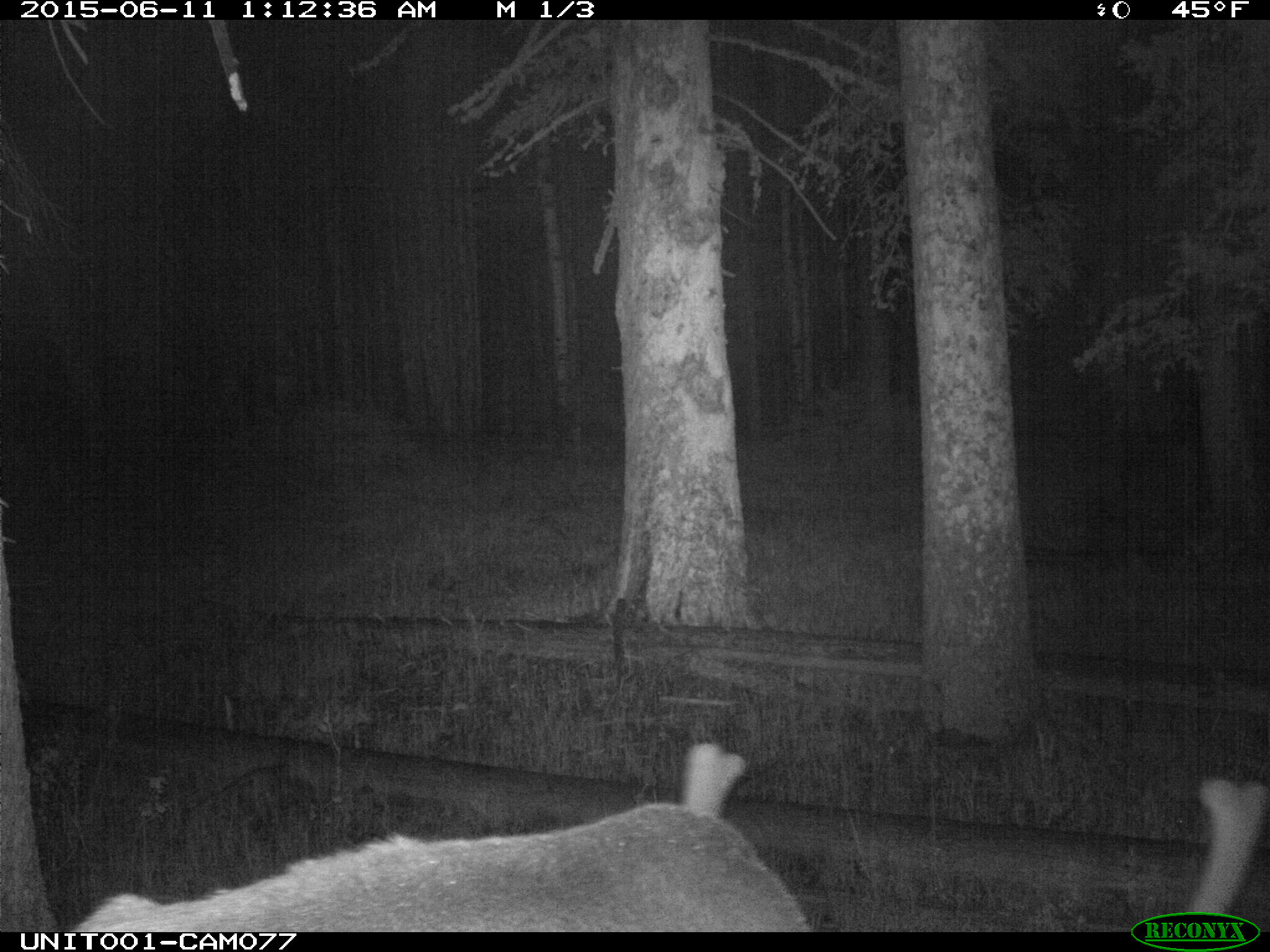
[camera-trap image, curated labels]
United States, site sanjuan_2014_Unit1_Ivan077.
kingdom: Animalia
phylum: Chordata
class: Mammalia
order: Artiodactyla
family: Cervidae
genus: Cervus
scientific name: Cervus elaphus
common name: red deer